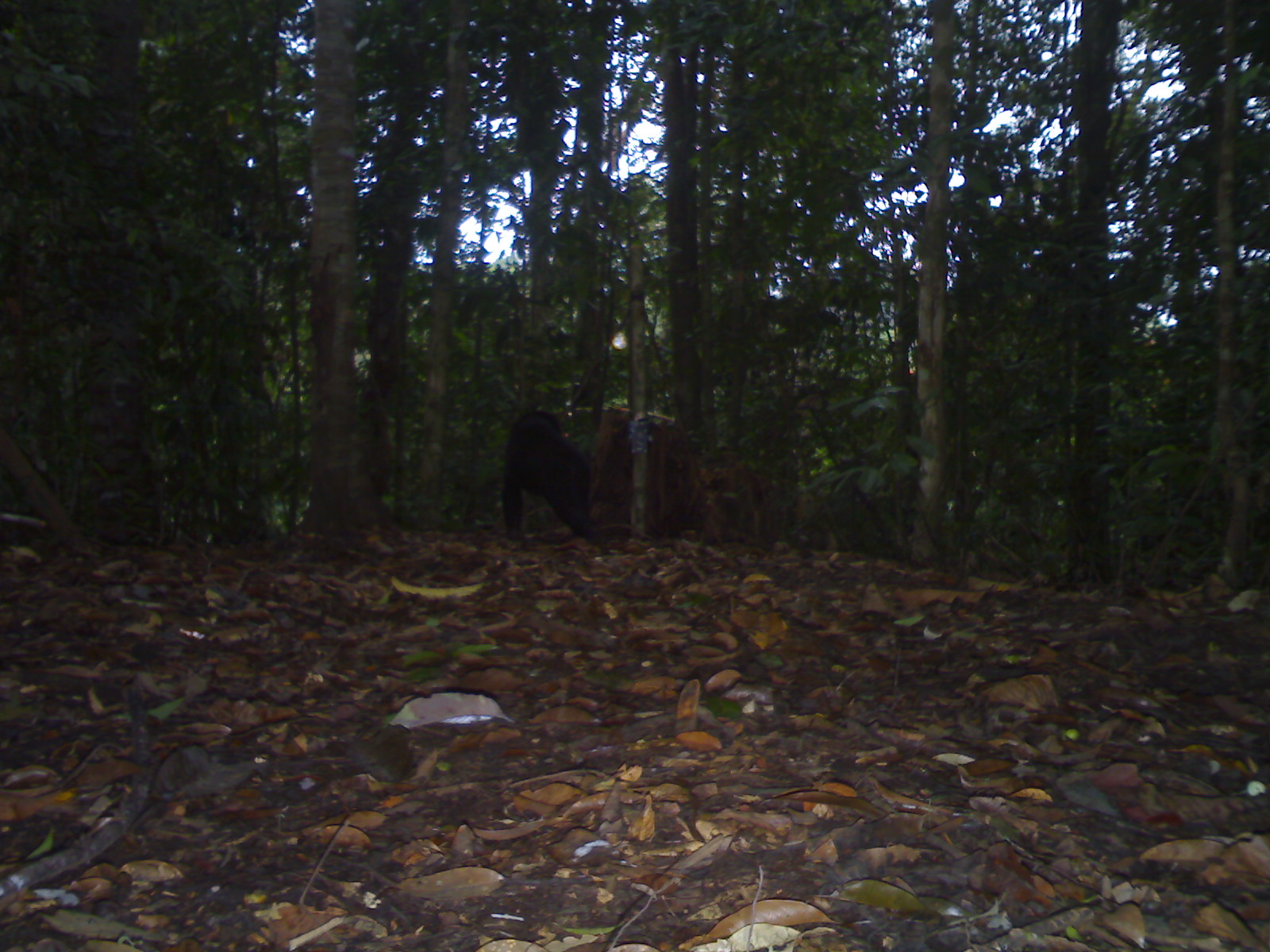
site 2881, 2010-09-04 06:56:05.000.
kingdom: Animalia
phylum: Chordata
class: Mammalia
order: Carnivora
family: Ursidae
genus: Helarctos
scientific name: Helarctos malayanus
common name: sun bear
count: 1